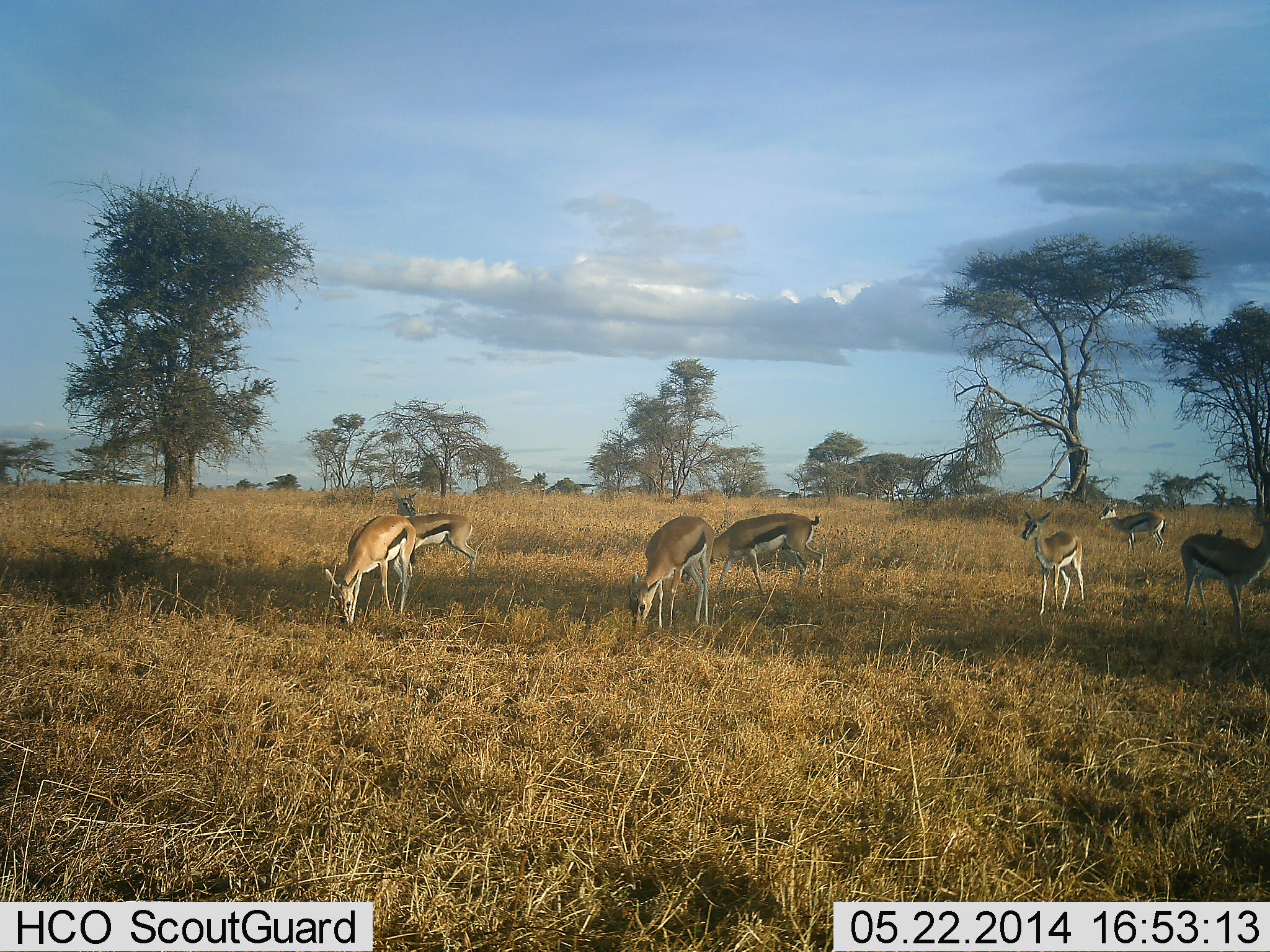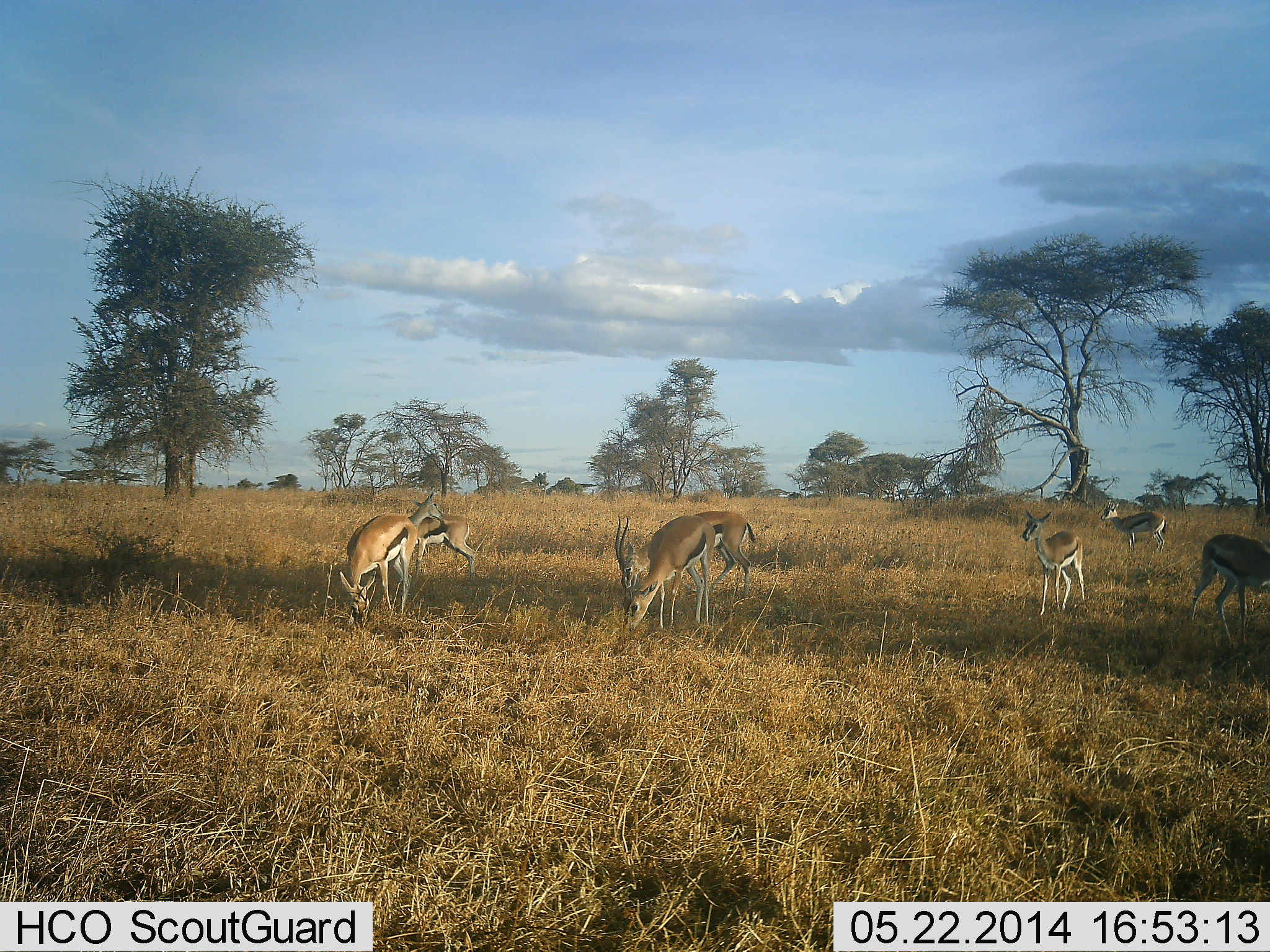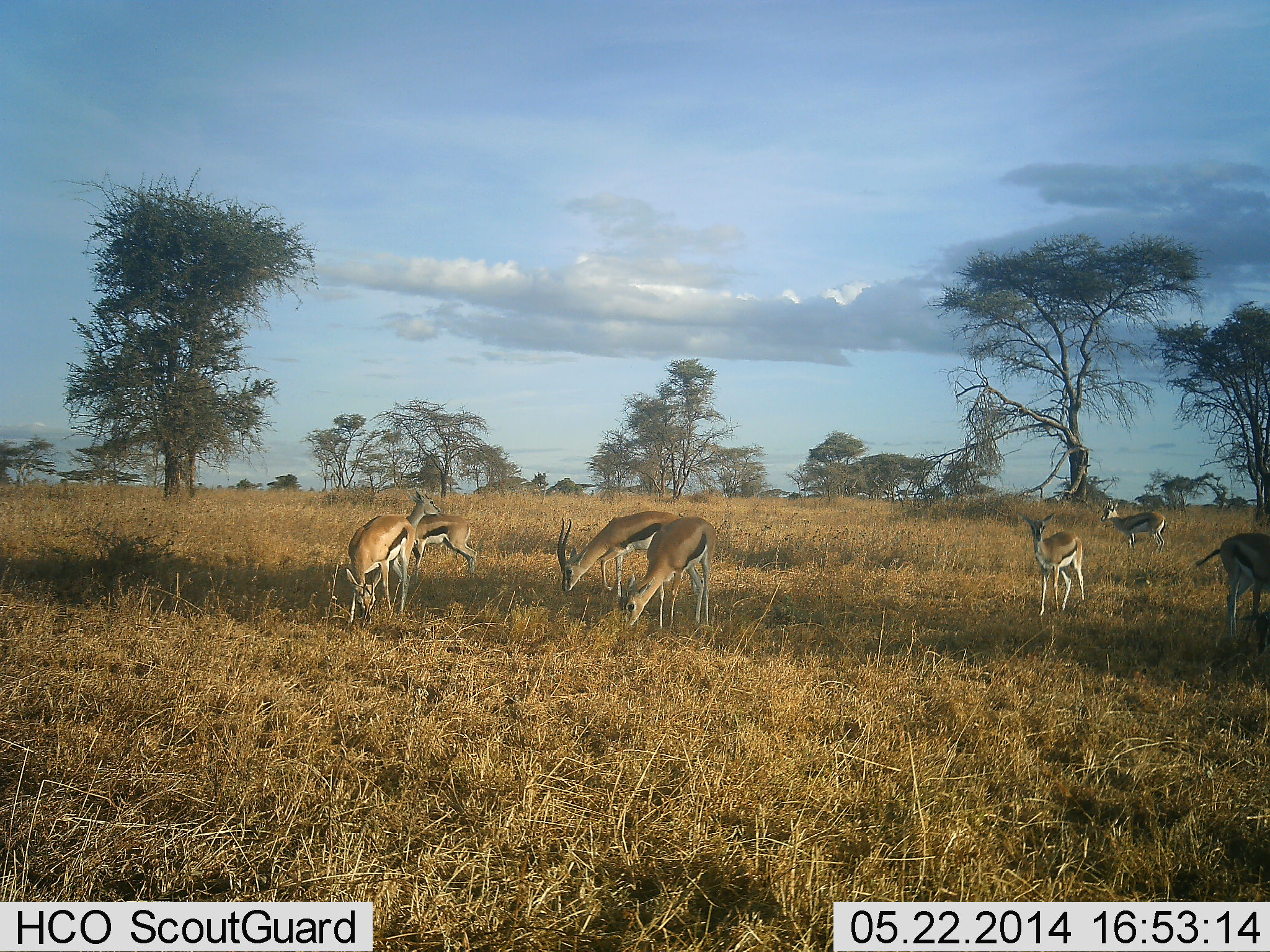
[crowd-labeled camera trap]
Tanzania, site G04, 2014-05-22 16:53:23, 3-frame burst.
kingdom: Animalia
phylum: Chordata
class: Mammalia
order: Artiodactyla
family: Bovidae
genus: Eudorcas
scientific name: Eudorcas thomsonii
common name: thomson's gazelle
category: gazellethomsons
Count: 7.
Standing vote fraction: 50%.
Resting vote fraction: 0%.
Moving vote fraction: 60%.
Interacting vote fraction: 10%.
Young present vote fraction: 0%.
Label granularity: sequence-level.